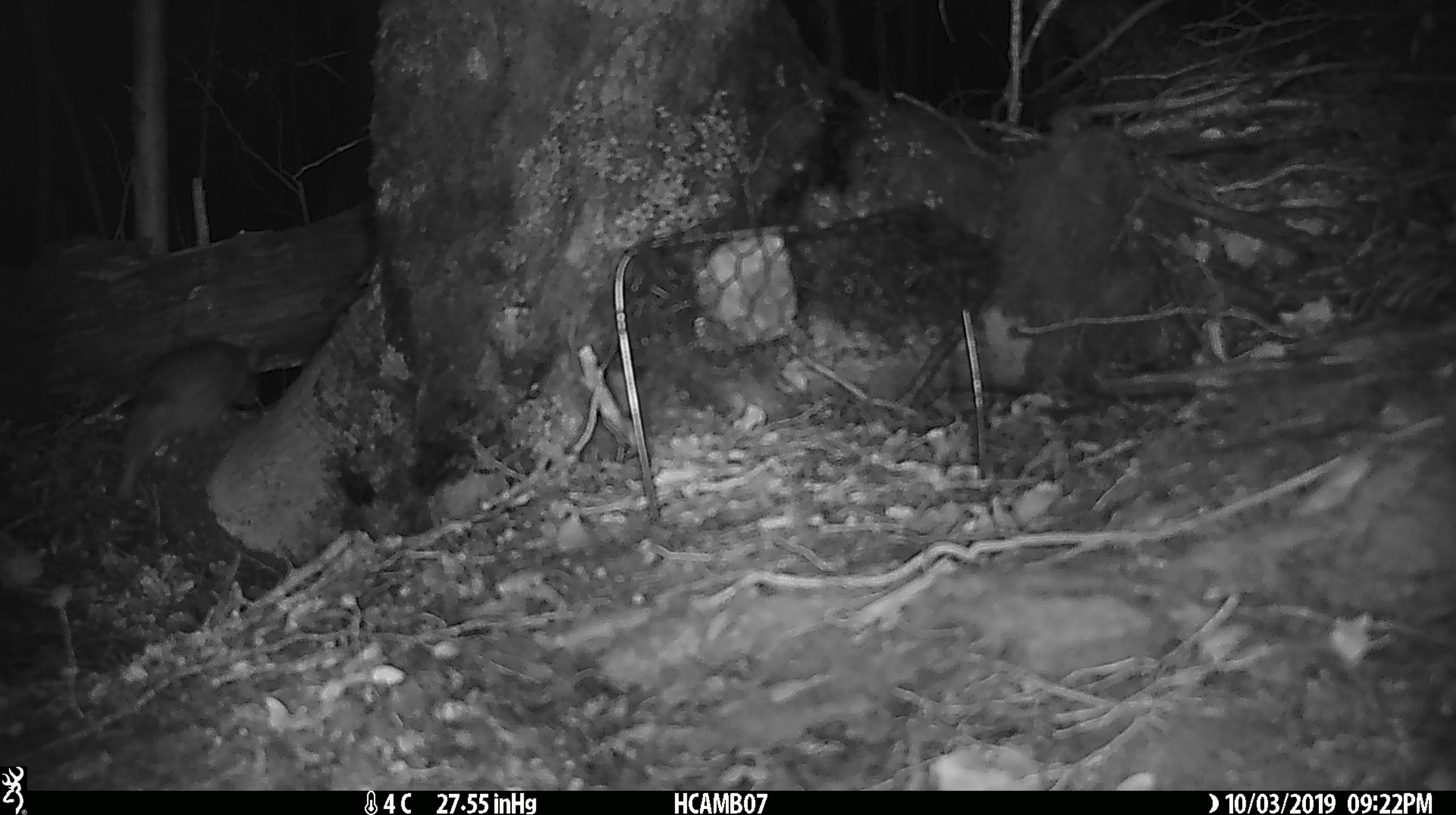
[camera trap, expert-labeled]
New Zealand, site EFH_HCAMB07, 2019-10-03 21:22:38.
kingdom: Animalia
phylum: Chordata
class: Mammalia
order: Rodentia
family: Muridae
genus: Rattus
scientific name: Rattus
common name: rat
Rat (Rattus).